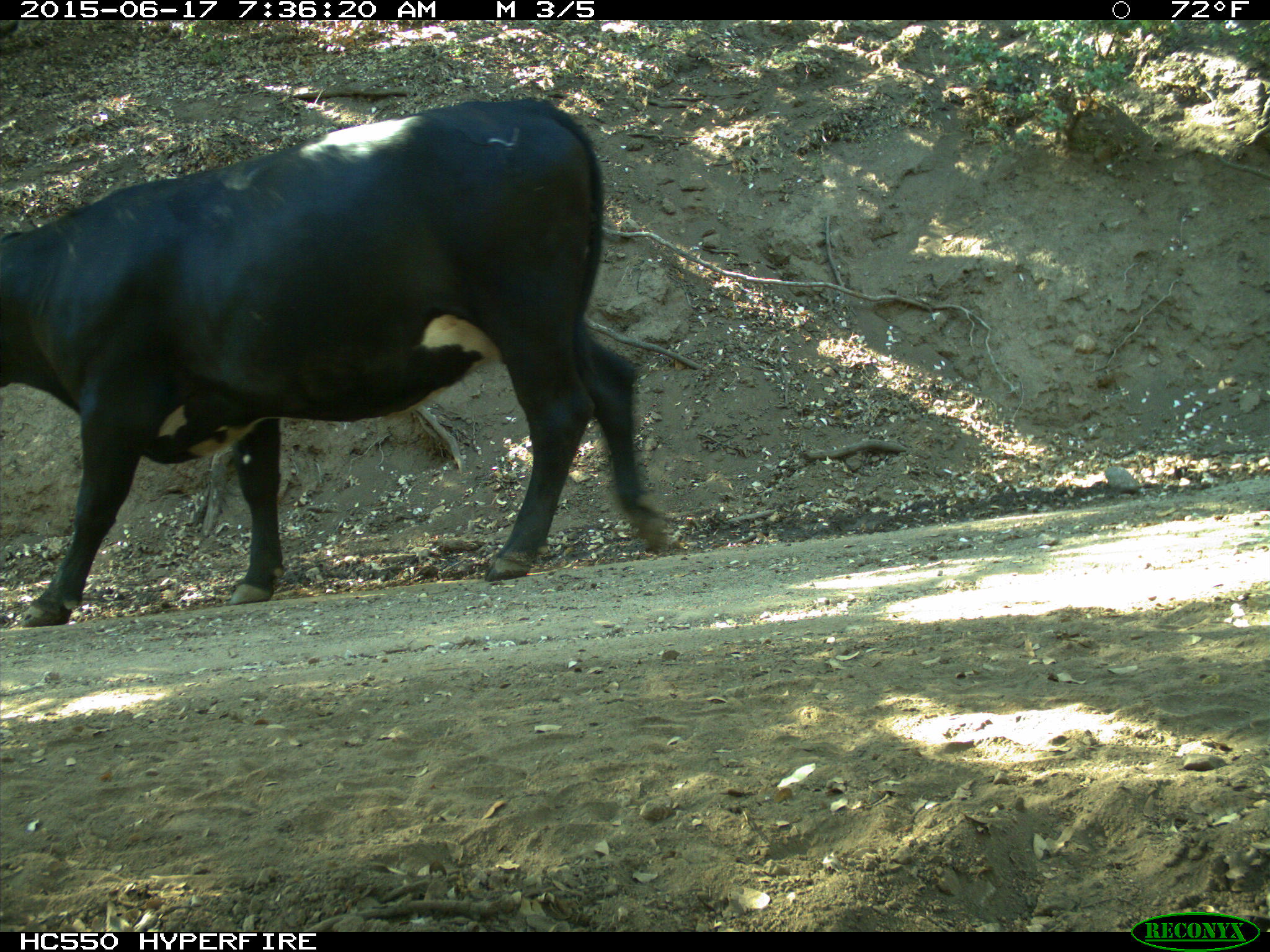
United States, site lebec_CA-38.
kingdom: Animalia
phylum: Chordata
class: Mammalia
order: Artiodactyla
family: Bovidae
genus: Bos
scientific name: Bos taurus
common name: domestic cow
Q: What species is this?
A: Bos taurus (domestic cow).